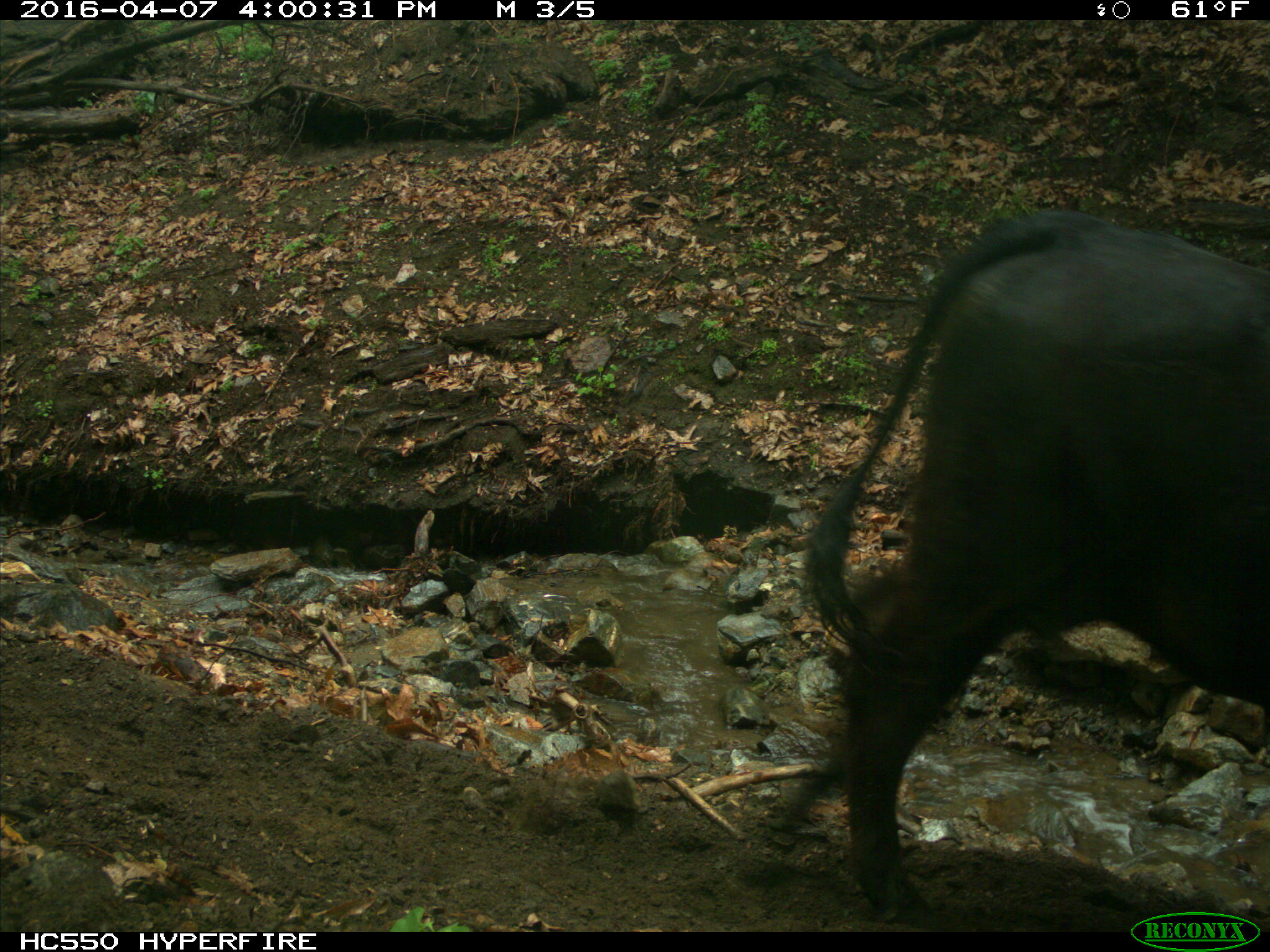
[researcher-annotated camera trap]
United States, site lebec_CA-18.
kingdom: Animalia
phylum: Chordata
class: Mammalia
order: Artiodactyla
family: Bovidae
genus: Bos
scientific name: Bos taurus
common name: domestic cow